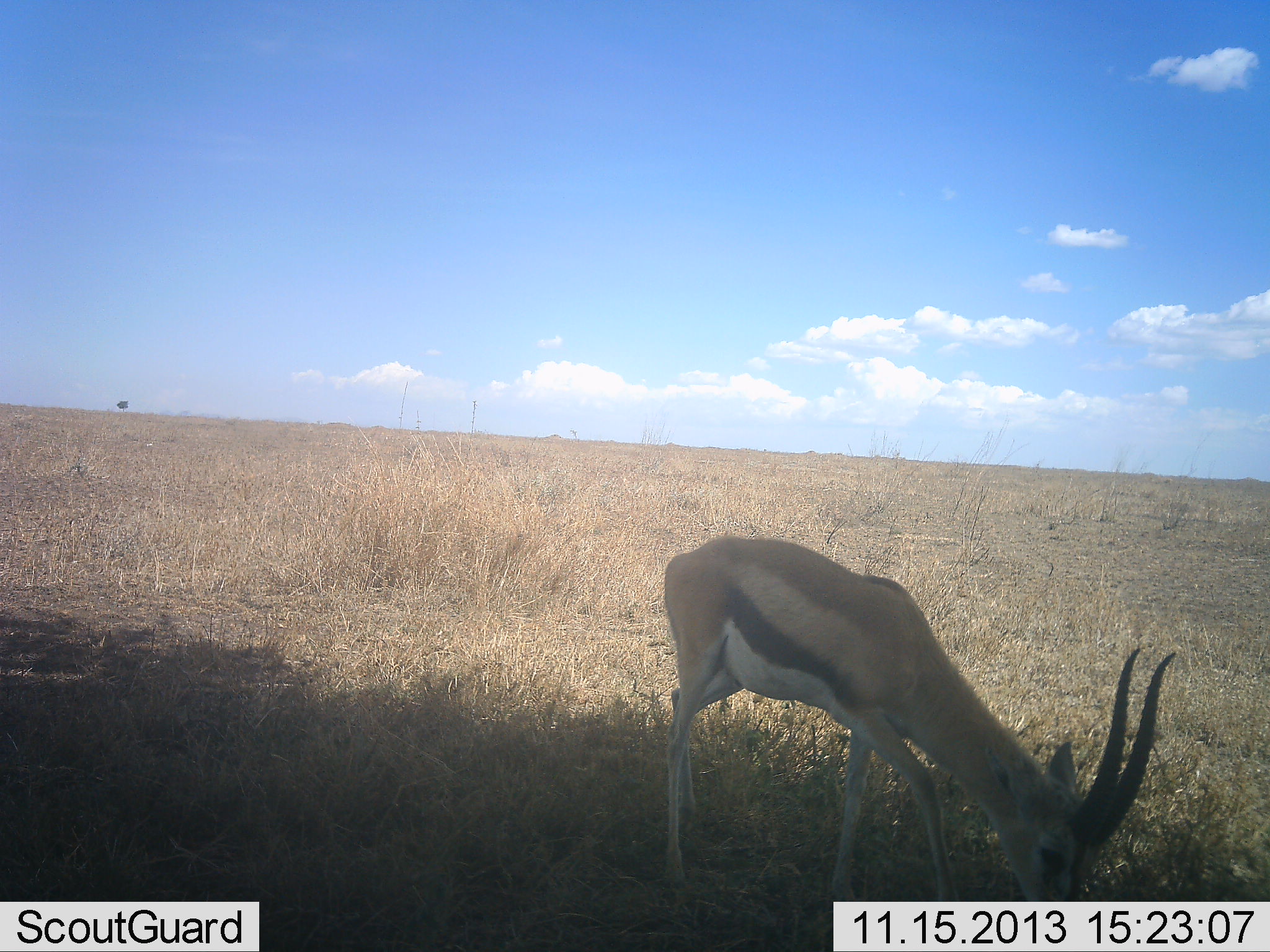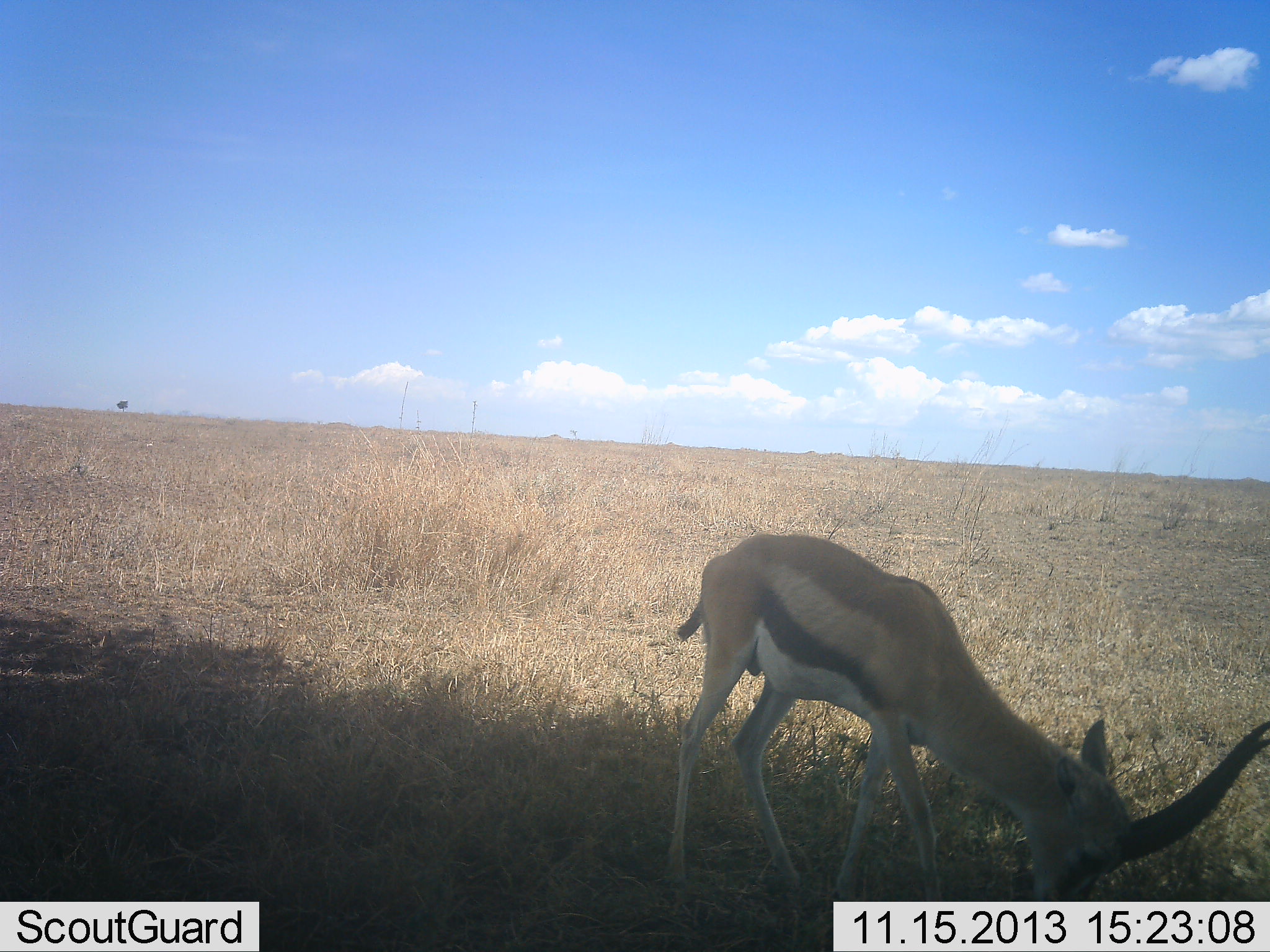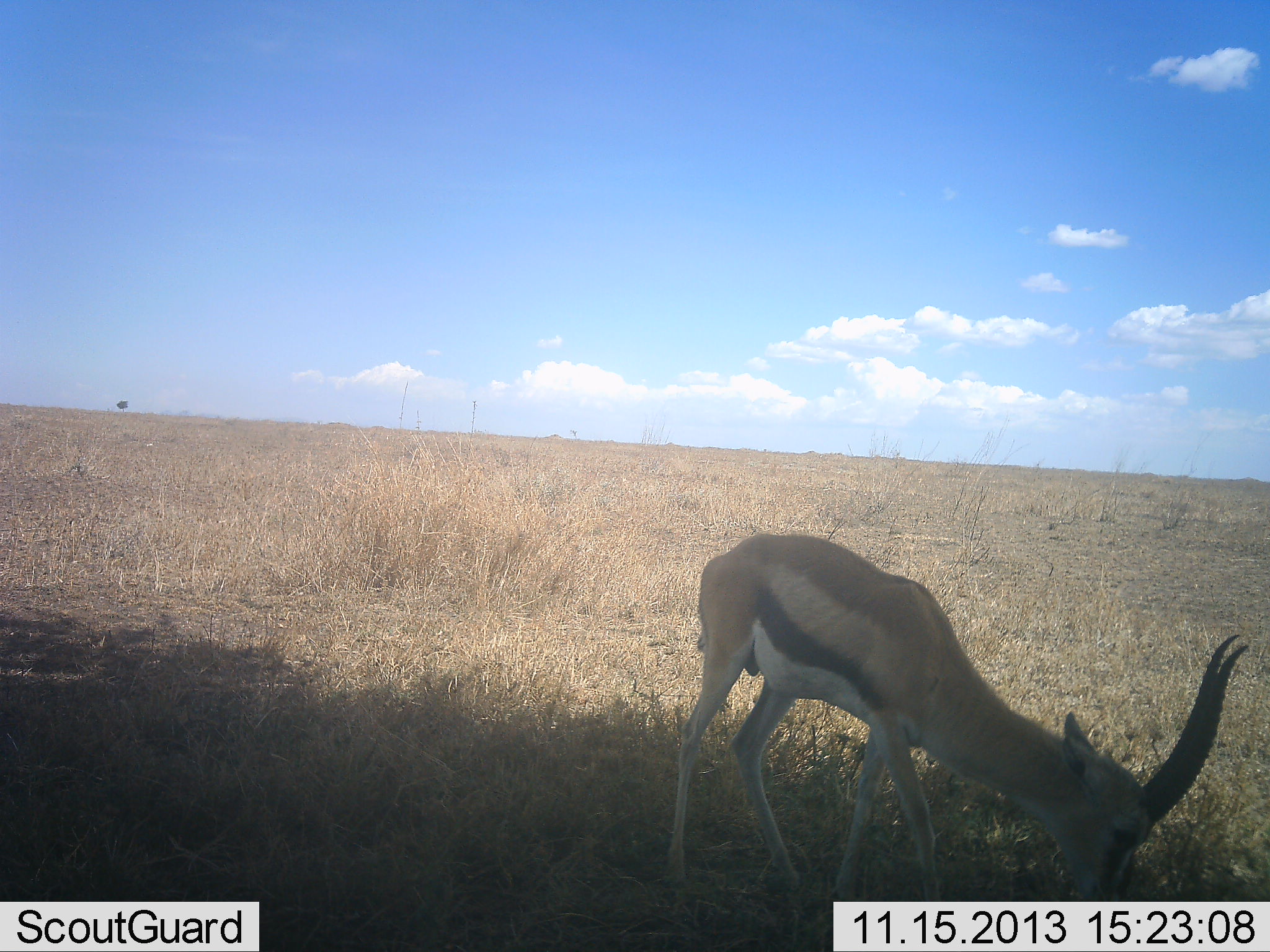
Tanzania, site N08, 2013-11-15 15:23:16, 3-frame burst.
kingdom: Animalia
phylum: Chordata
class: Mammalia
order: Artiodactyla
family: Bovidae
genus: Eudorcas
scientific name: Eudorcas thomsonii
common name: thomson's gazelle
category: gazellethomsons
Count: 1.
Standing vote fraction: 21%.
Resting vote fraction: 0%.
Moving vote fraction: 0%.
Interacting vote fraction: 0%.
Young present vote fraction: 5%.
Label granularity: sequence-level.